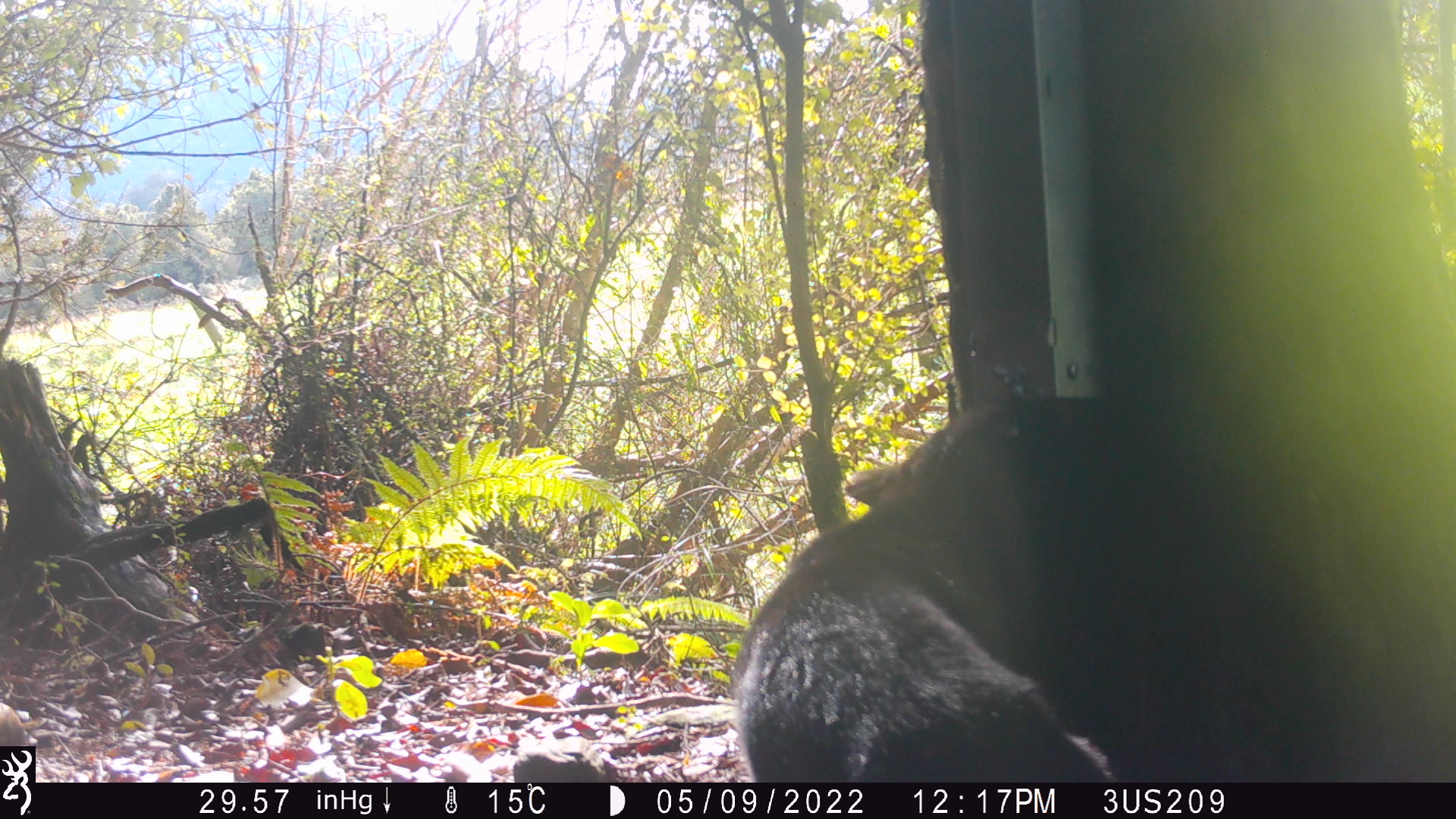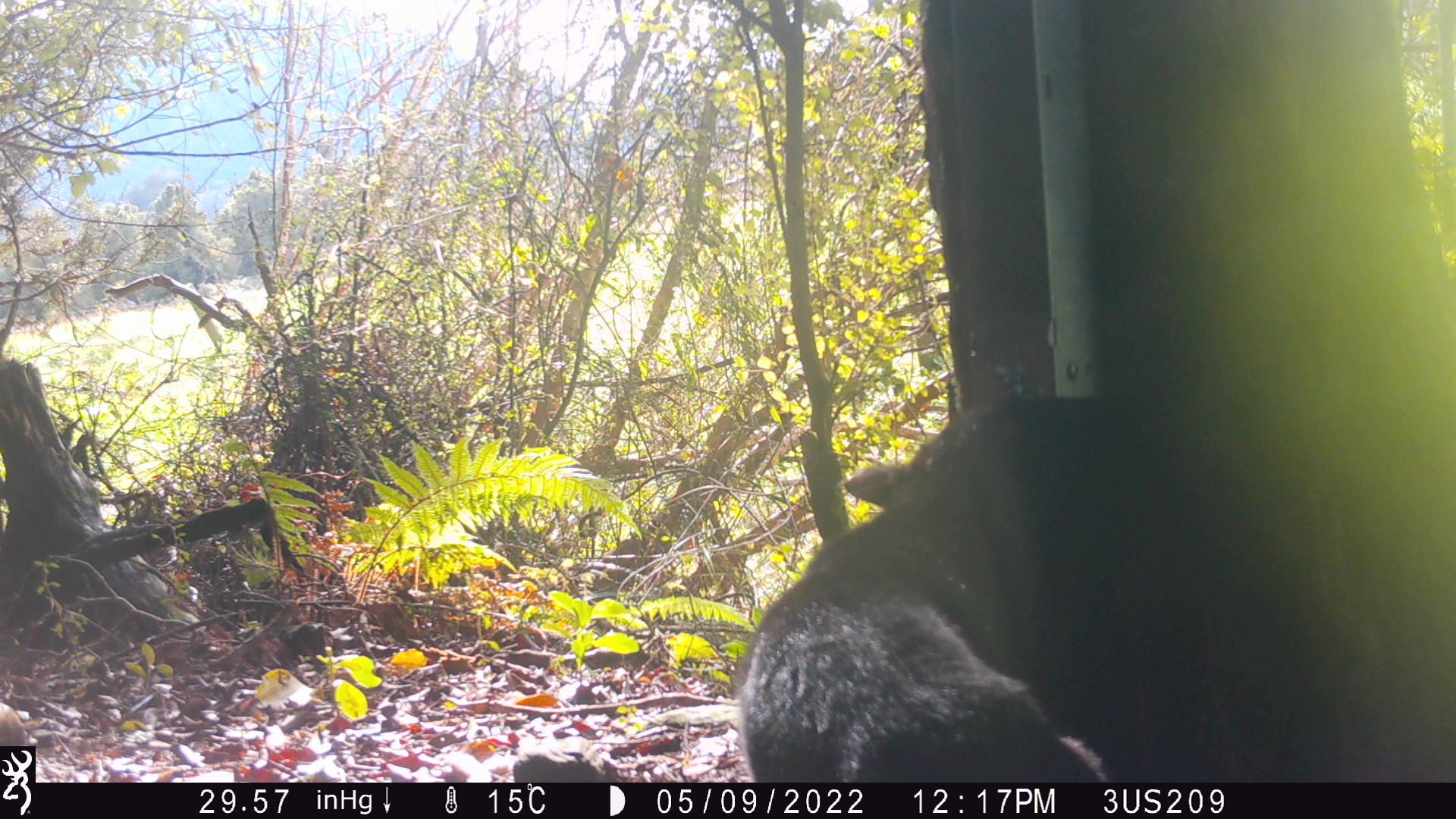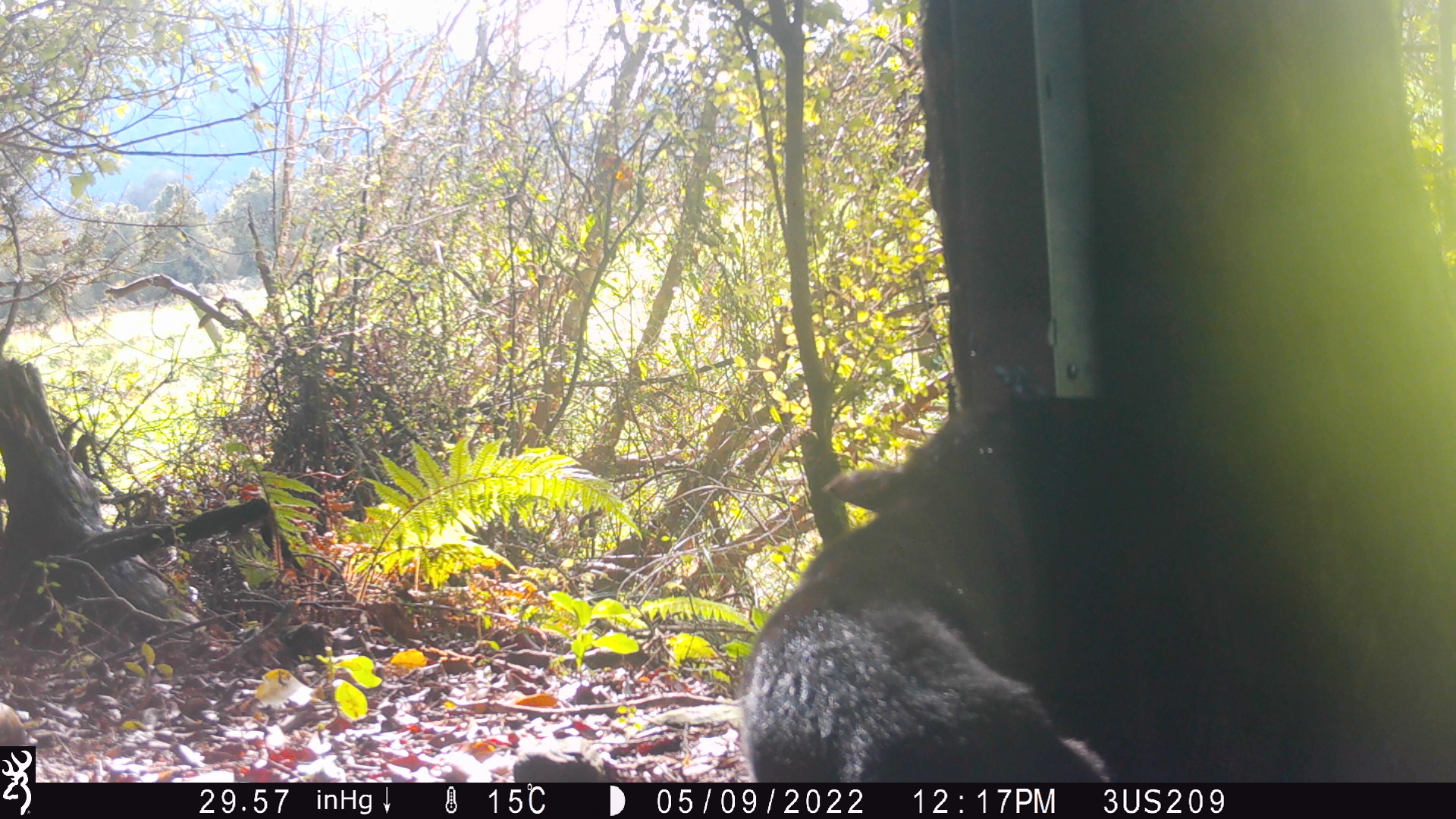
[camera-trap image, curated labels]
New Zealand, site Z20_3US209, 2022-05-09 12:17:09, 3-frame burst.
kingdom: Animalia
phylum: Chordata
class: Mammalia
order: Carnivora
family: Felidae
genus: Felis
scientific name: Felis catus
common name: domestic cat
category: cat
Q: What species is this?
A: Cat (domestic cat) (Felis catus).